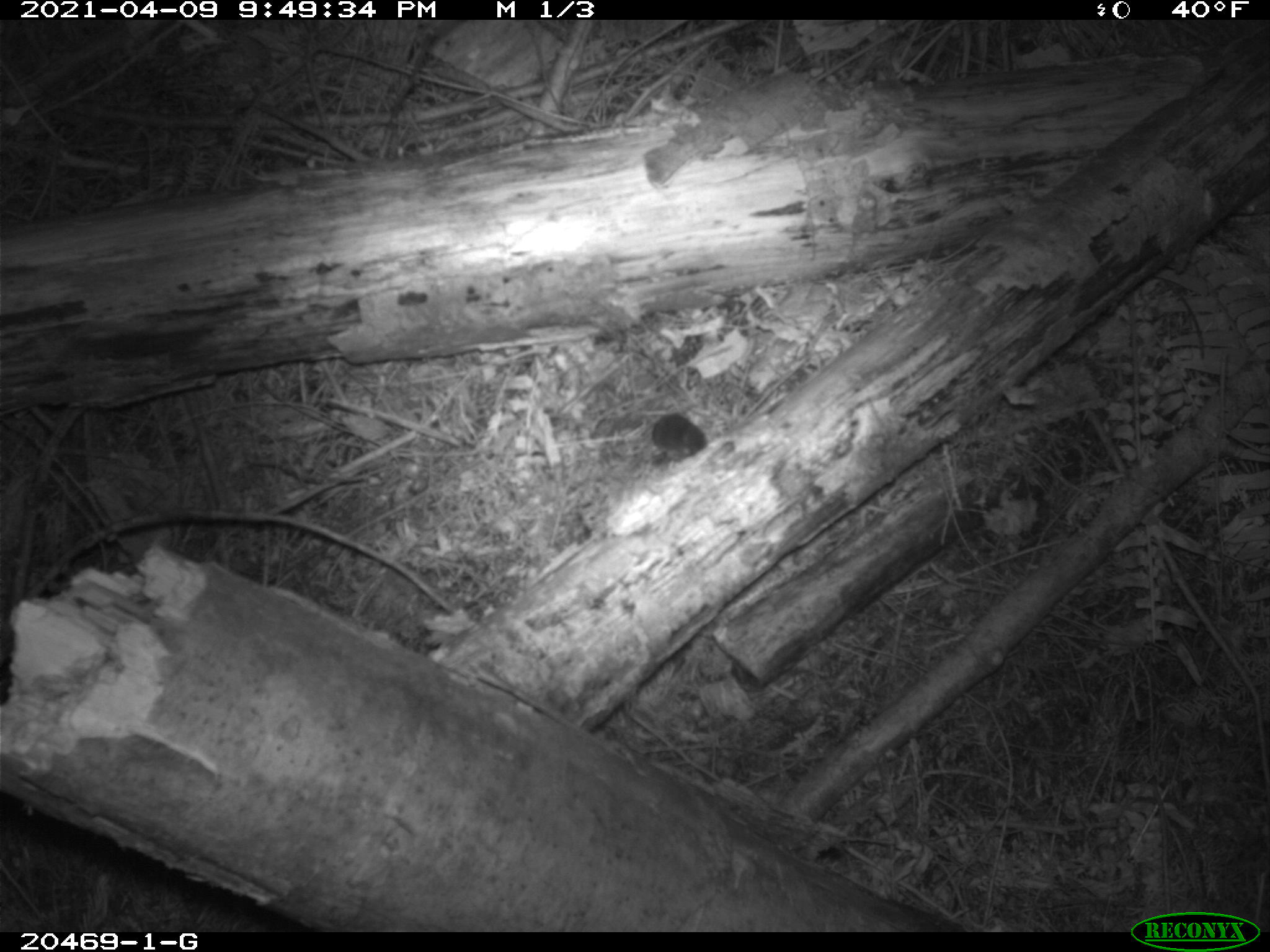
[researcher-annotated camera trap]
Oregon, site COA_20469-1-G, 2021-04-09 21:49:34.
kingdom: Animalia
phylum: Chordata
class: Mammalia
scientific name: Mammalia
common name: small mammal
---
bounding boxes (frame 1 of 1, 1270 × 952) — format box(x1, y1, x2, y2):
small mammal: box(611, 392, 751, 492)